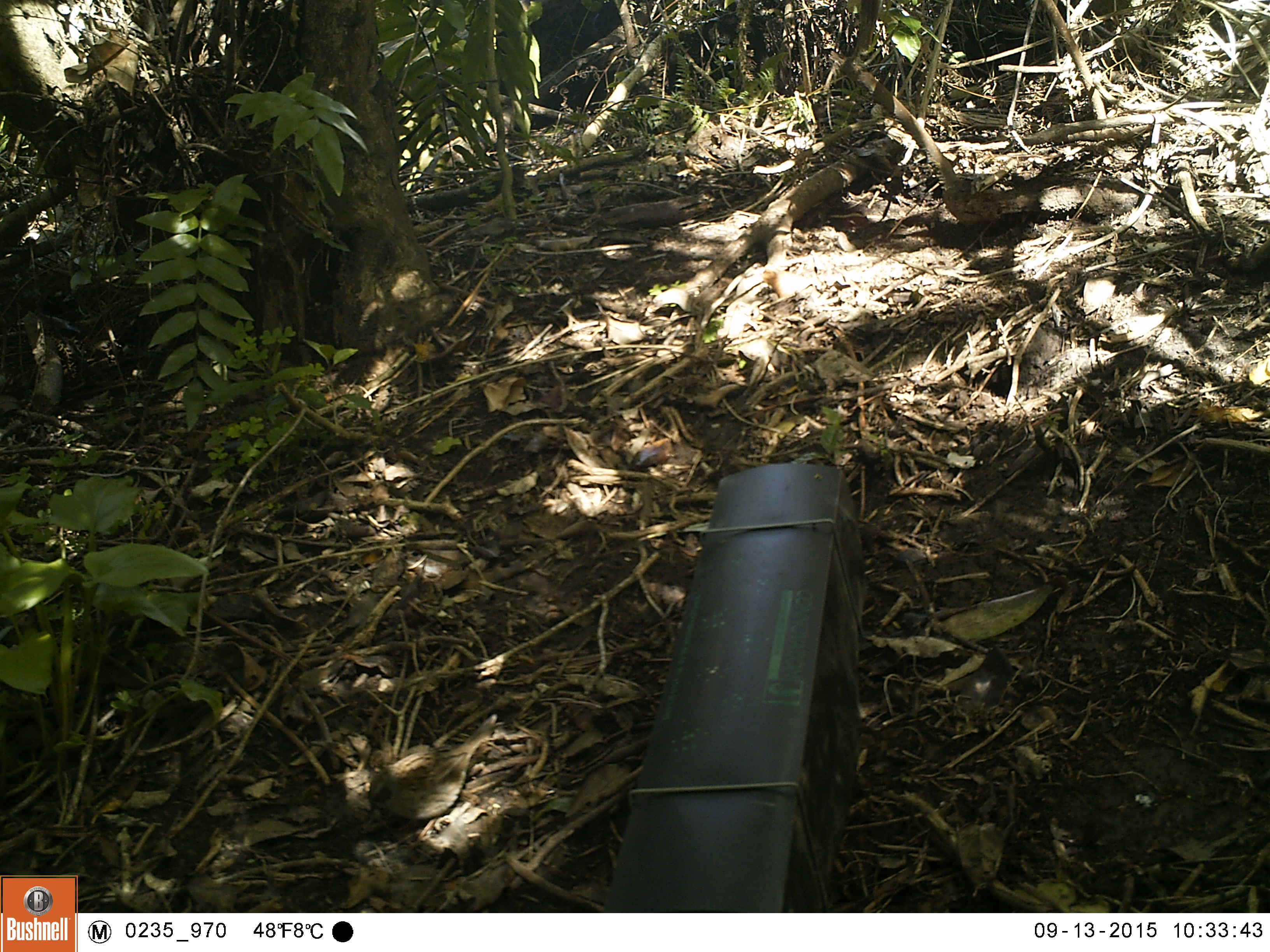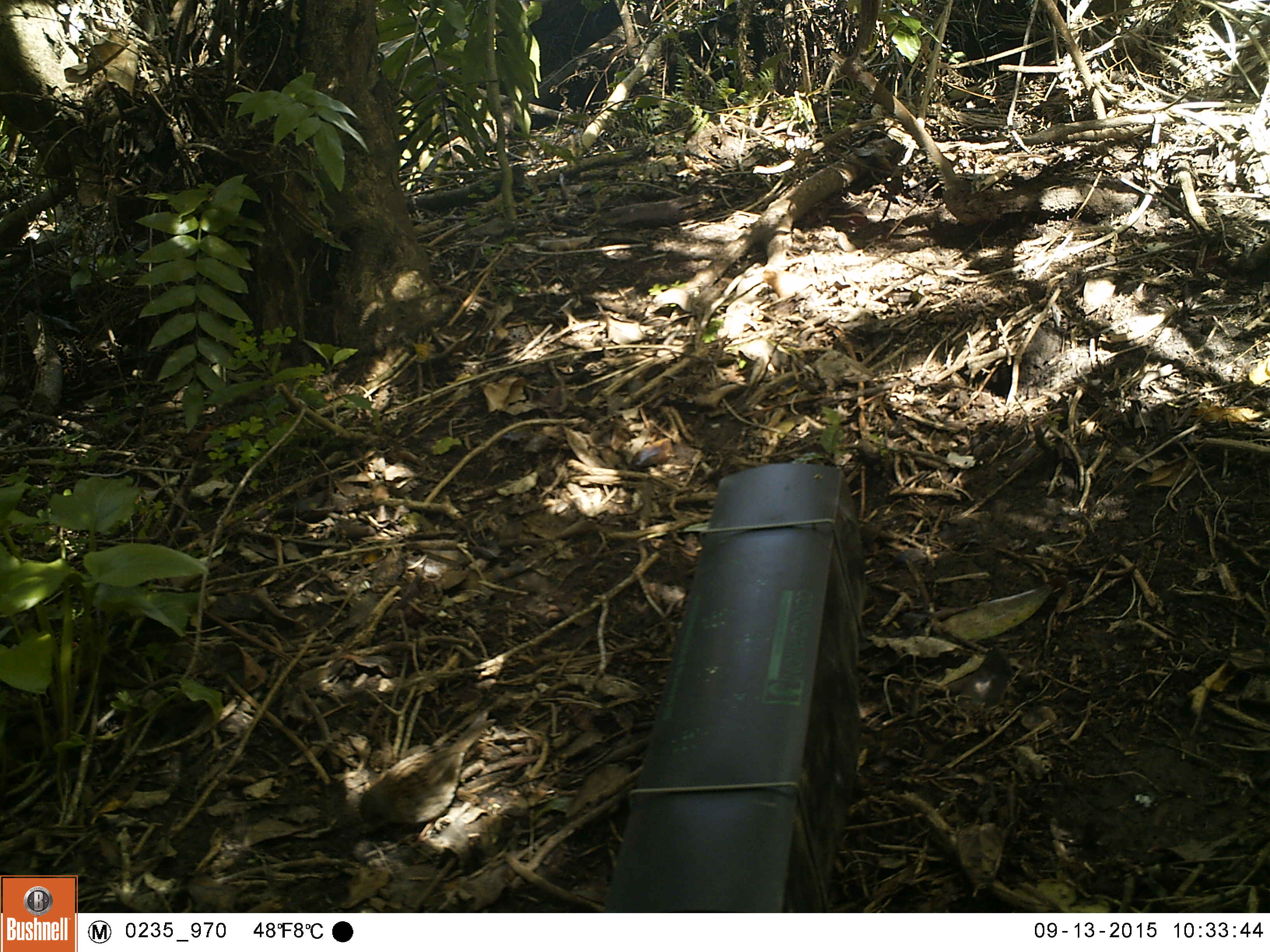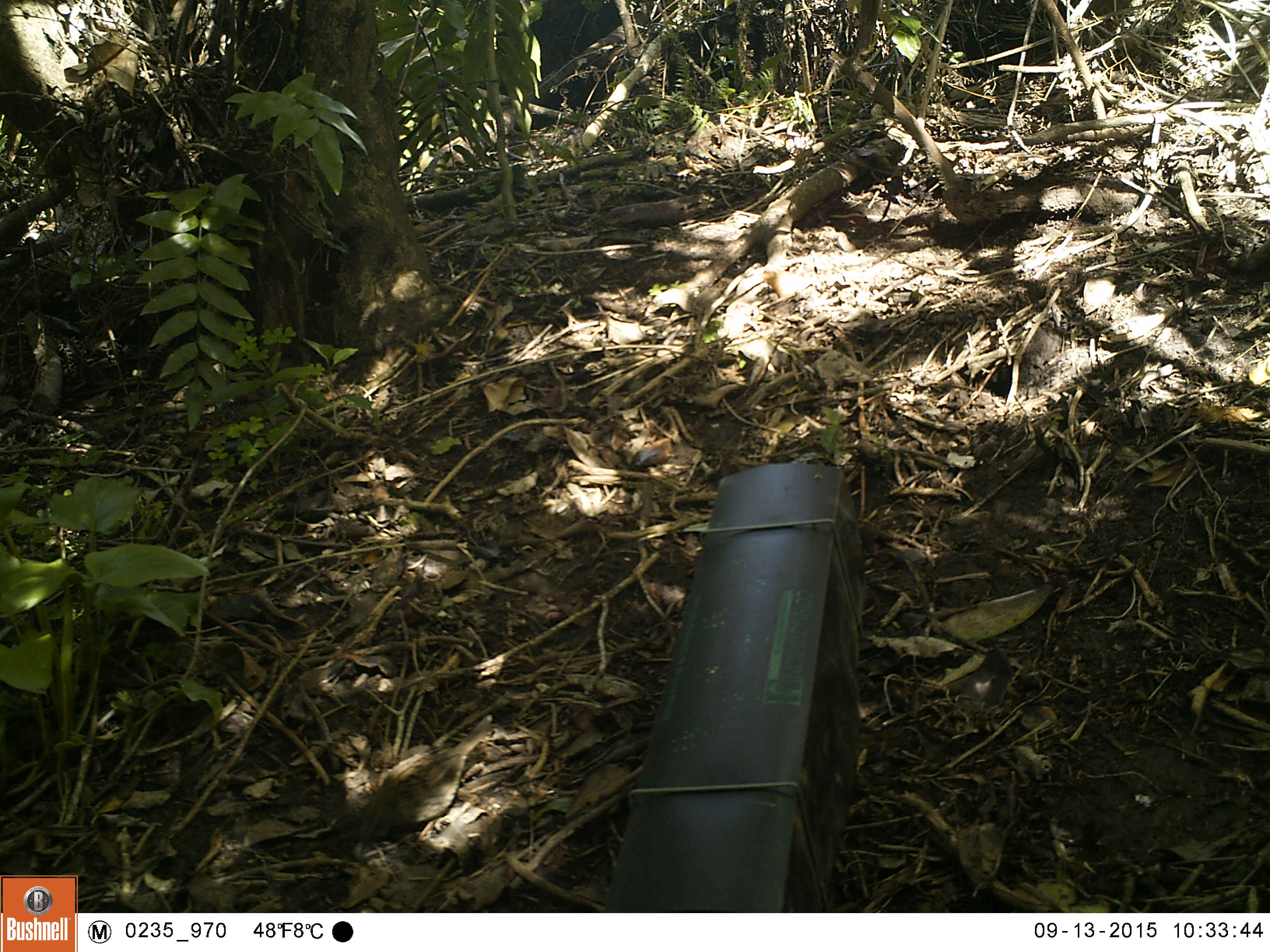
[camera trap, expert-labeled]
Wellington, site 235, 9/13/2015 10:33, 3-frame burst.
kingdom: Animalia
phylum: Chordata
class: Aves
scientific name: Aves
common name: bird